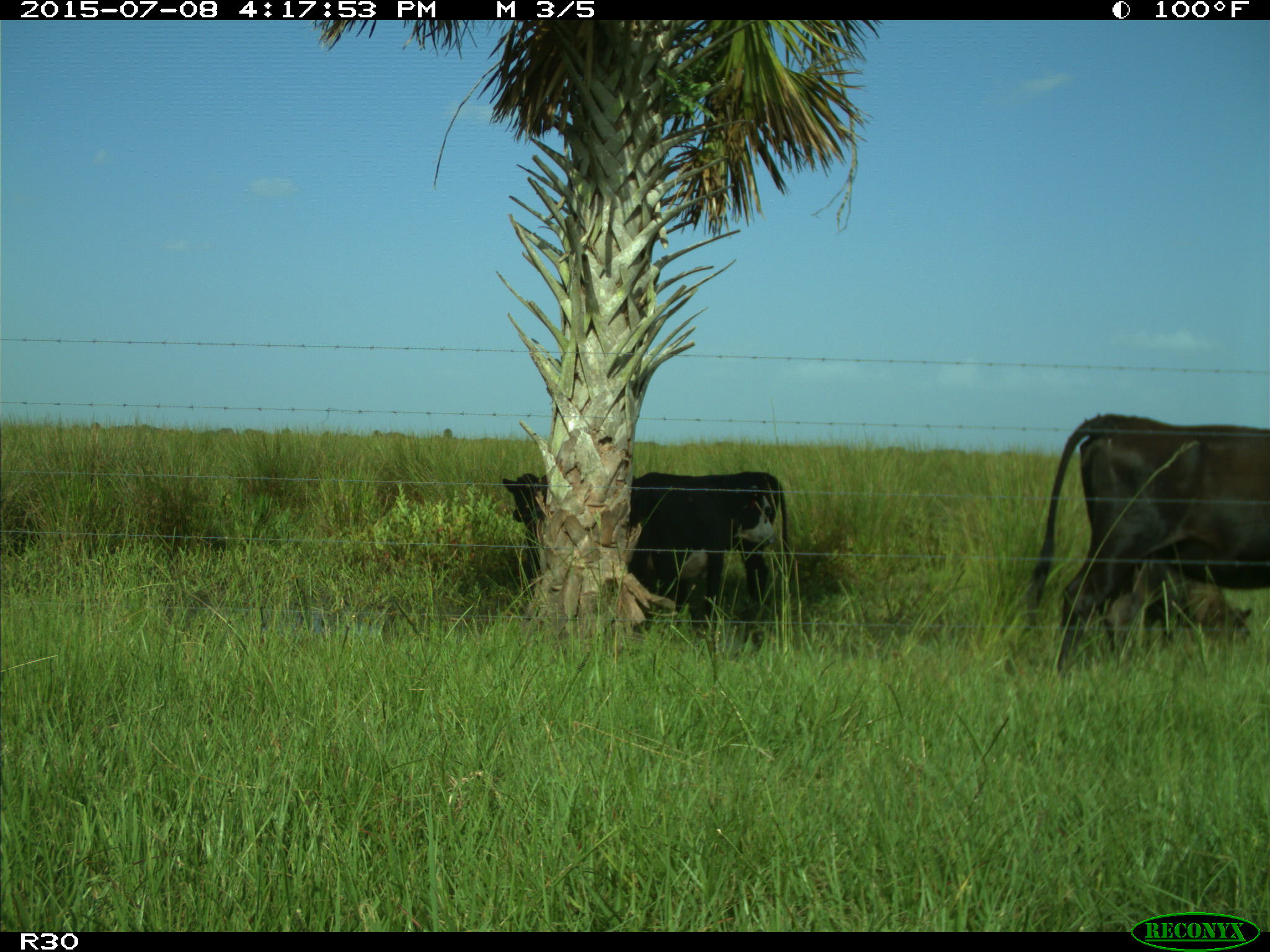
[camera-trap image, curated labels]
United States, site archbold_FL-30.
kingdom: Animalia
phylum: Chordata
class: Mammalia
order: Artiodactyla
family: Bovidae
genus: Bos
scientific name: Bos taurus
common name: domestic cow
Bos taurus (domestic cow).